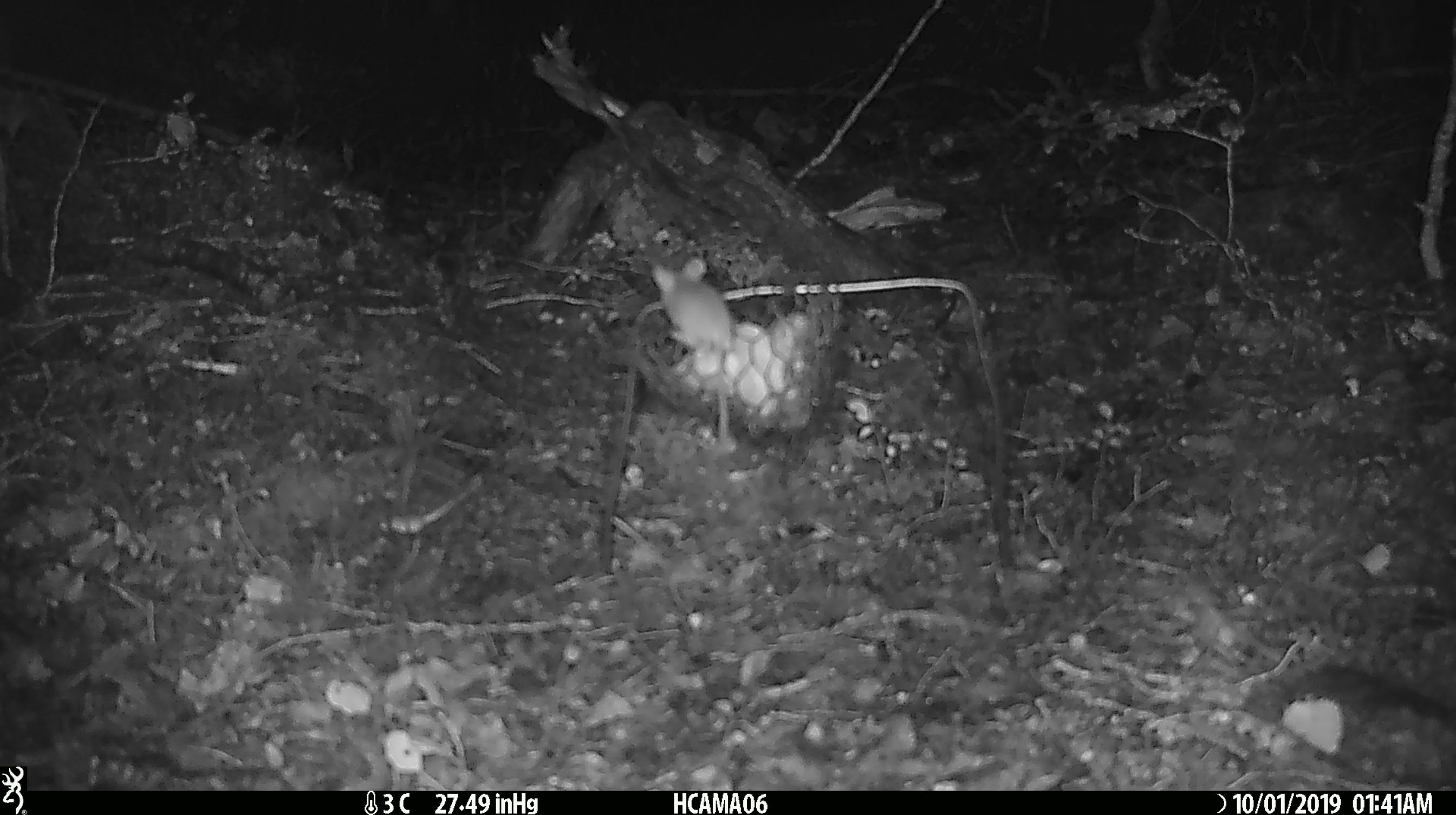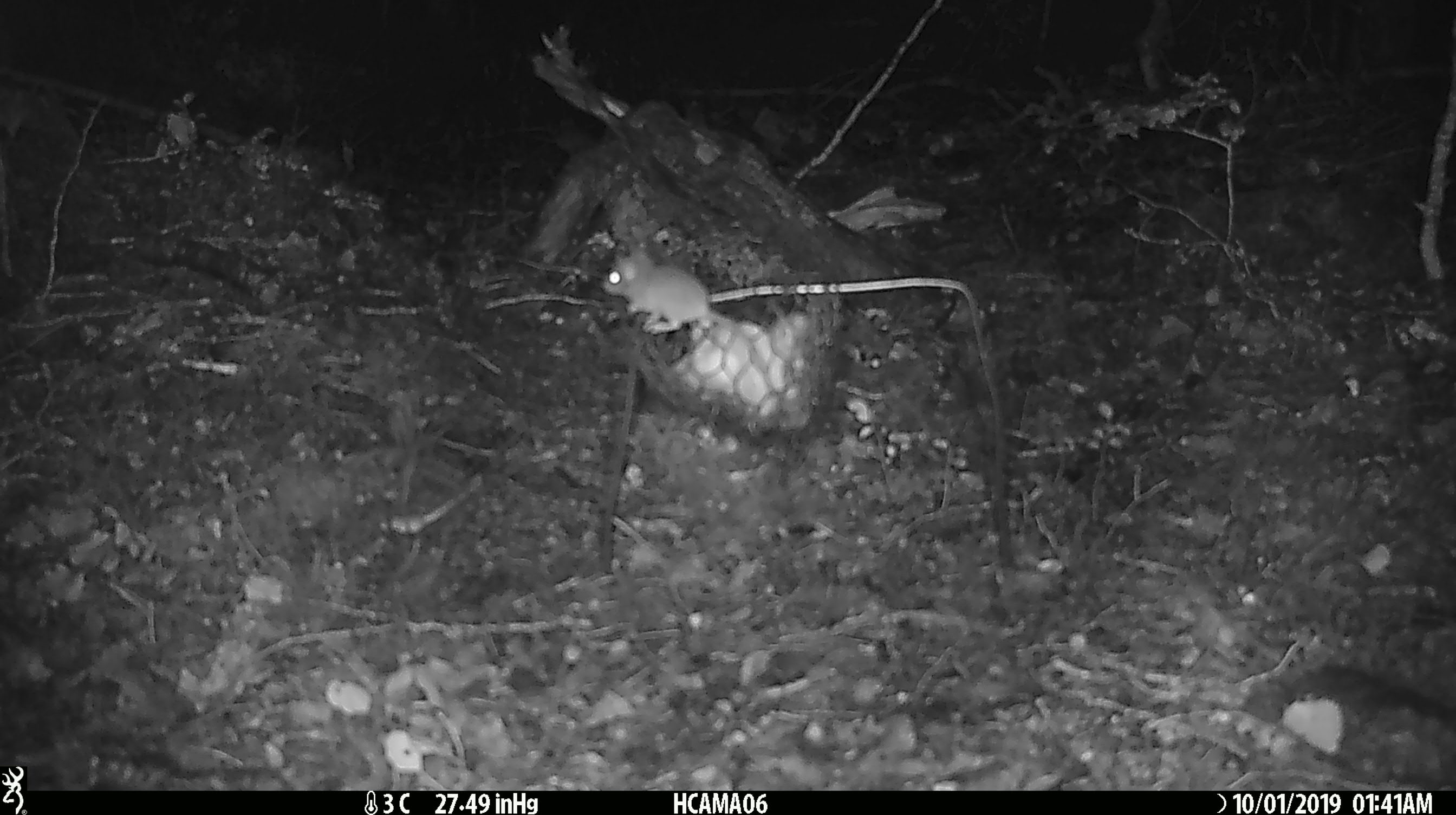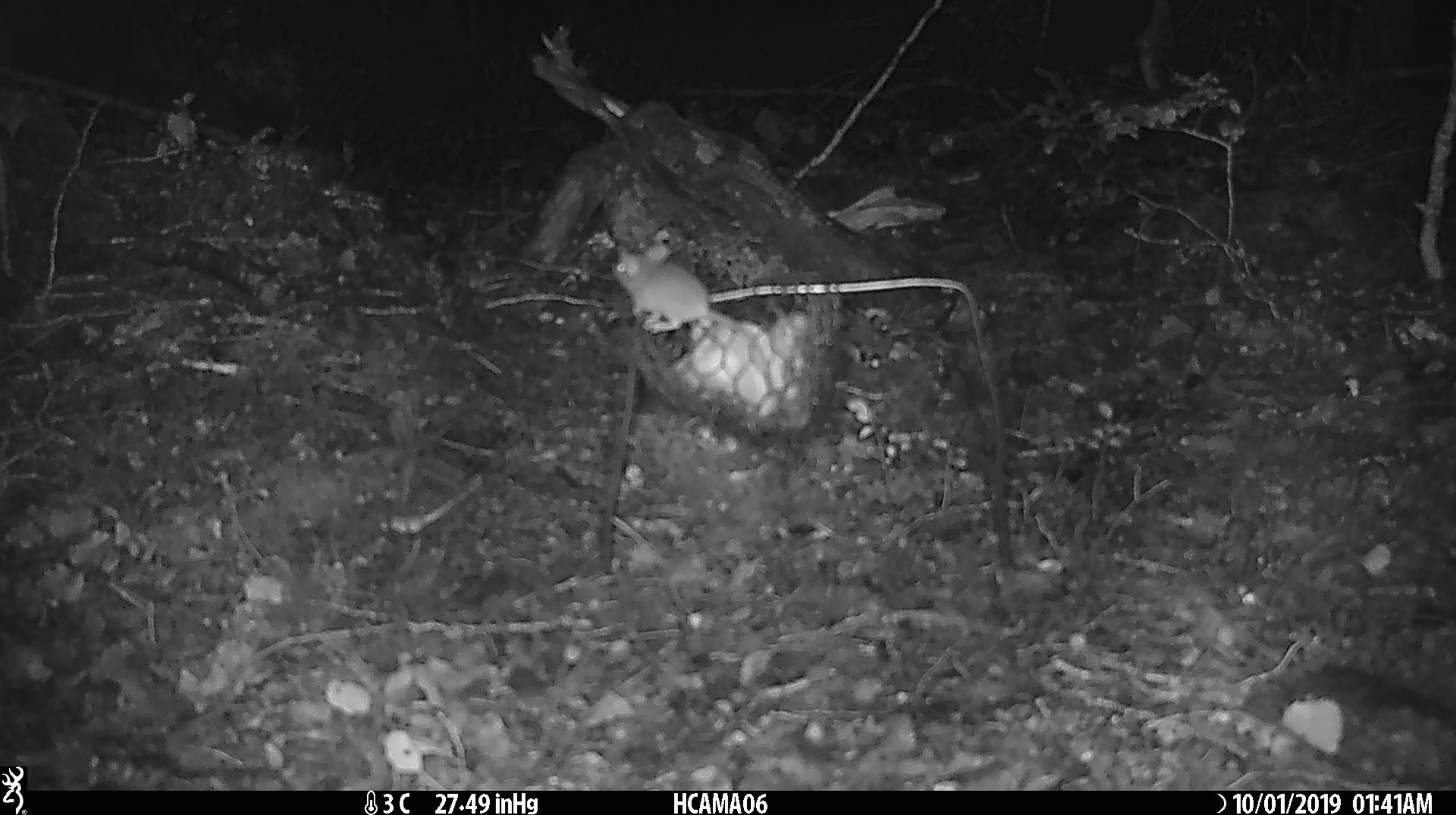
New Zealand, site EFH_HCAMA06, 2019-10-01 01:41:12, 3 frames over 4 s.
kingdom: Animalia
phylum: Chordata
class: Mammalia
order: Rodentia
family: Muridae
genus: Mus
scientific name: Mus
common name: mouse